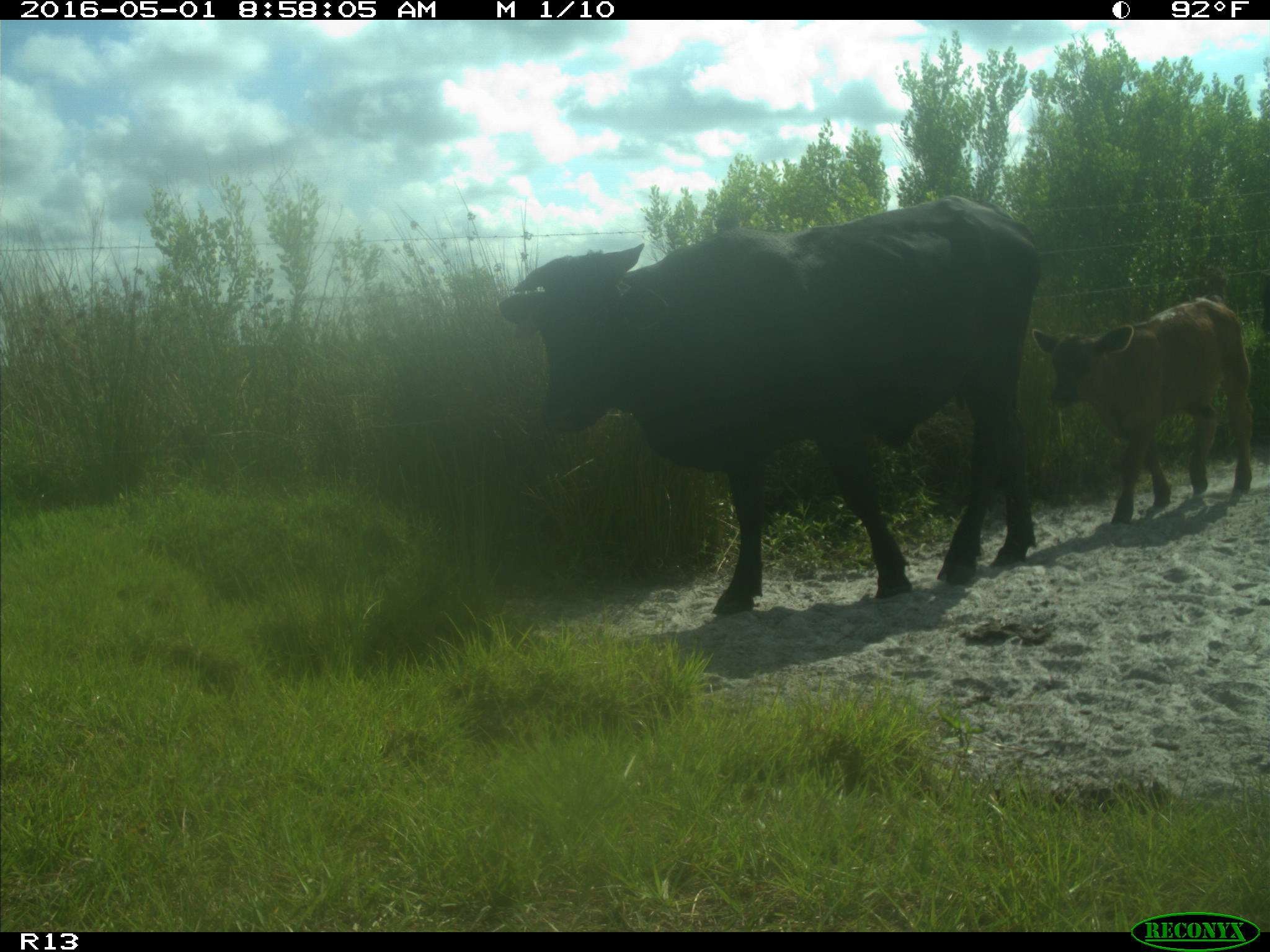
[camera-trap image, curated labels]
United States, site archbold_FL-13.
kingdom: Animalia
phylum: Chordata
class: Mammalia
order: Artiodactyla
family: Bovidae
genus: Bos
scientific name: Bos taurus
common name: domestic cow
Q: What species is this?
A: Bos taurus (domestic cow).